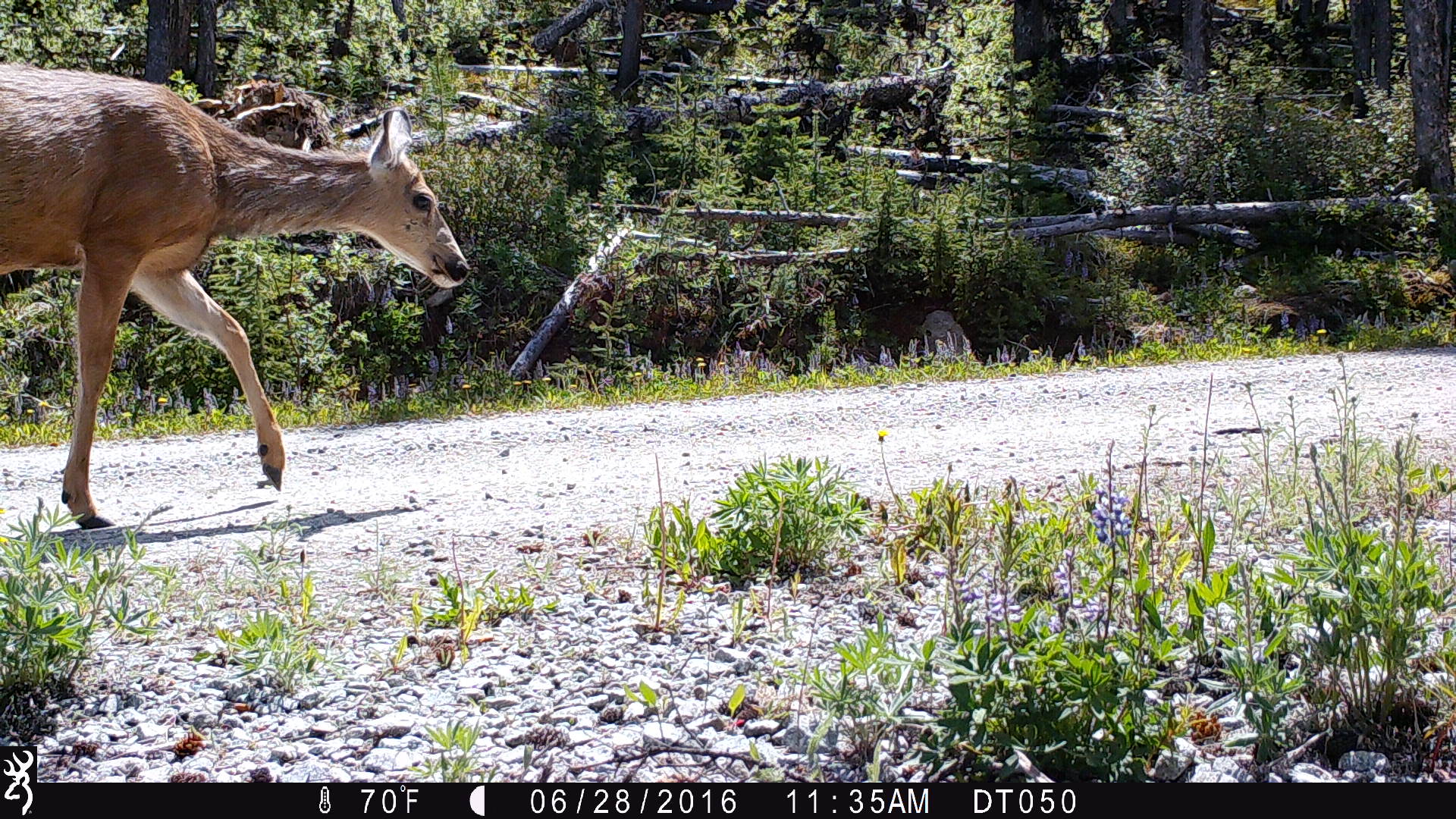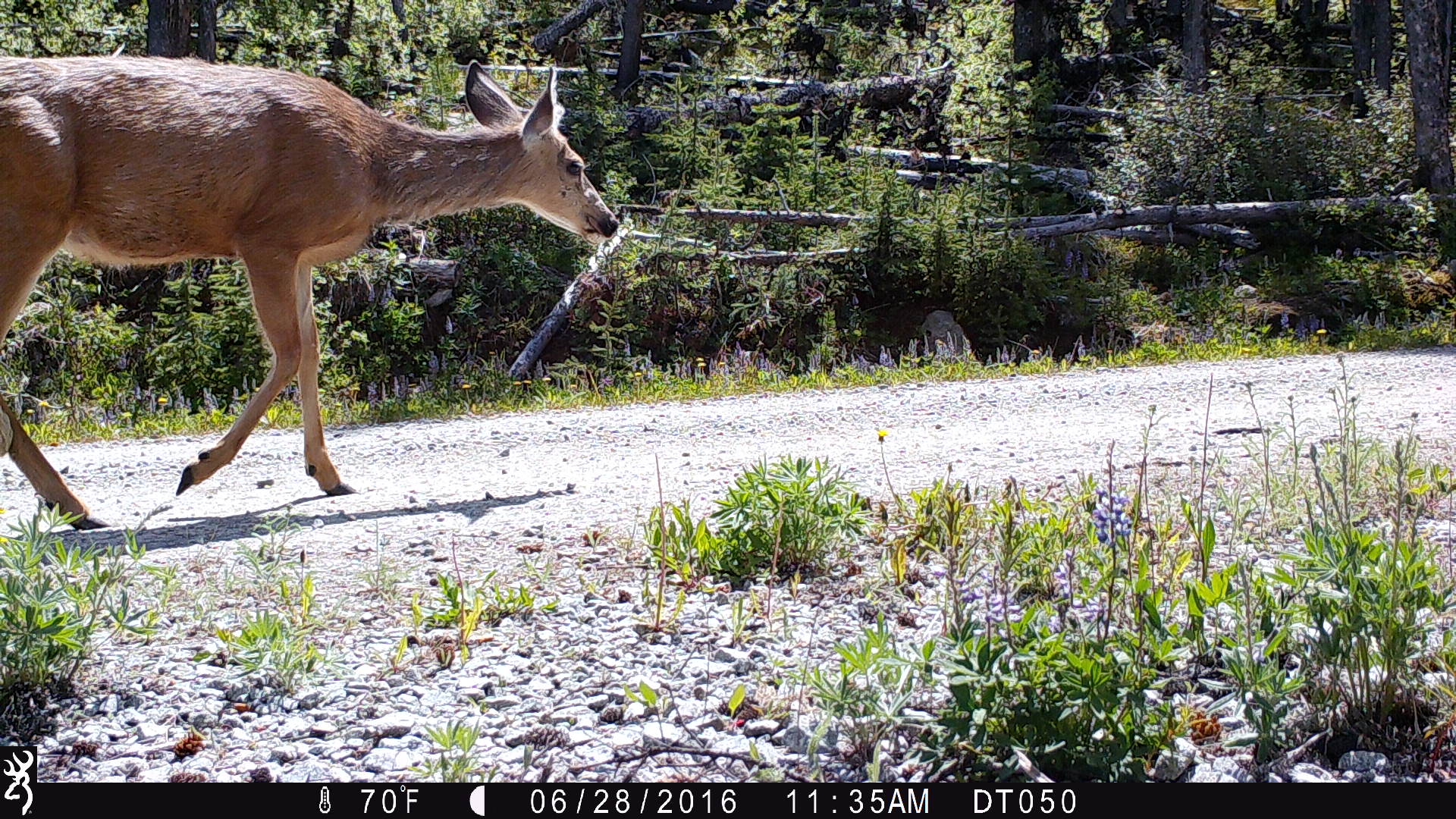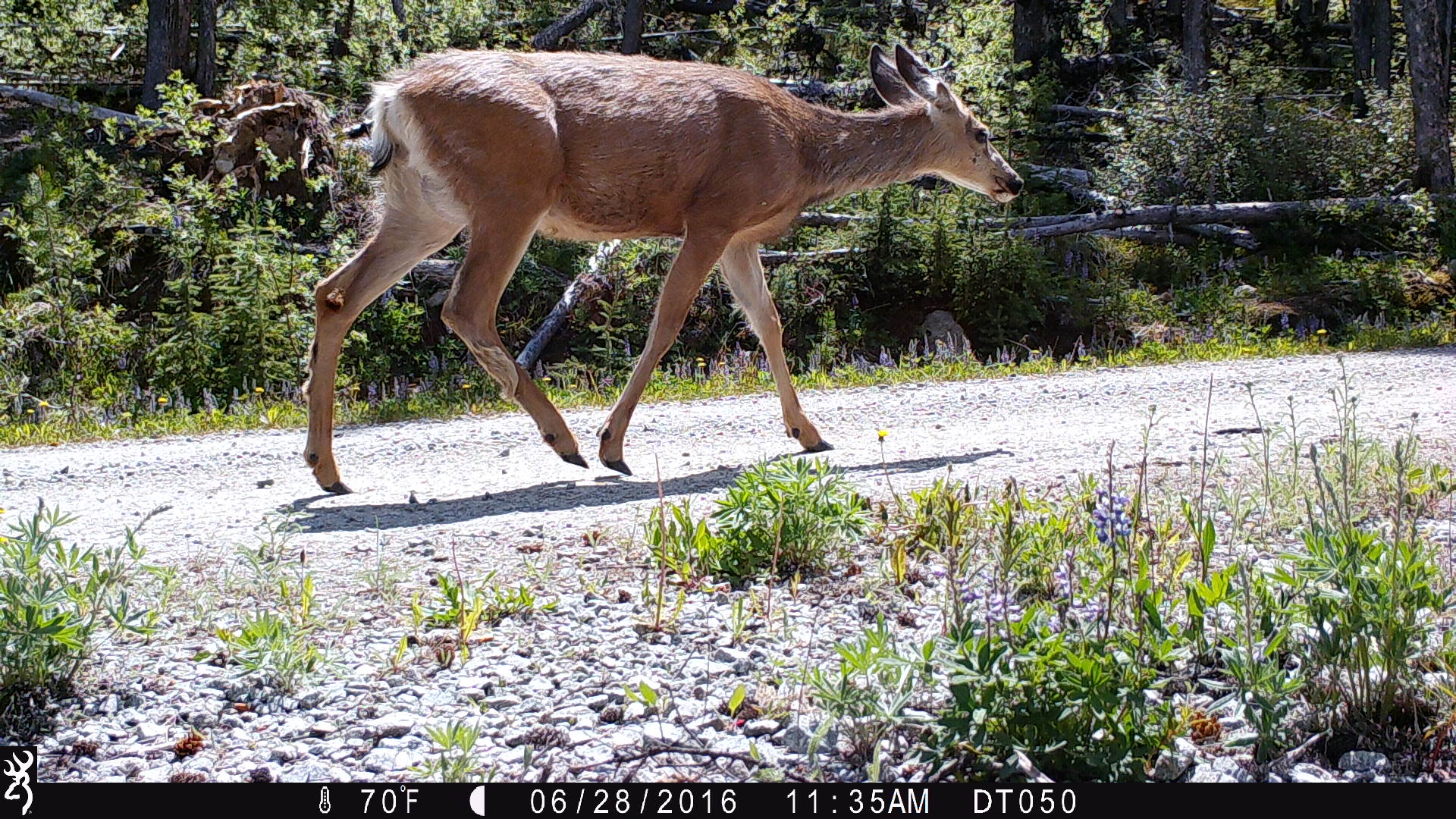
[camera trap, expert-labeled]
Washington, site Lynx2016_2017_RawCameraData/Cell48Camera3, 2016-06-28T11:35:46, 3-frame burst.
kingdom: Animalia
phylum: Chordata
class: Mammalia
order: Artiodactyla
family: Cervidae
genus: Odocoileus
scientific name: Odocoileus hemionus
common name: mule deer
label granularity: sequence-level